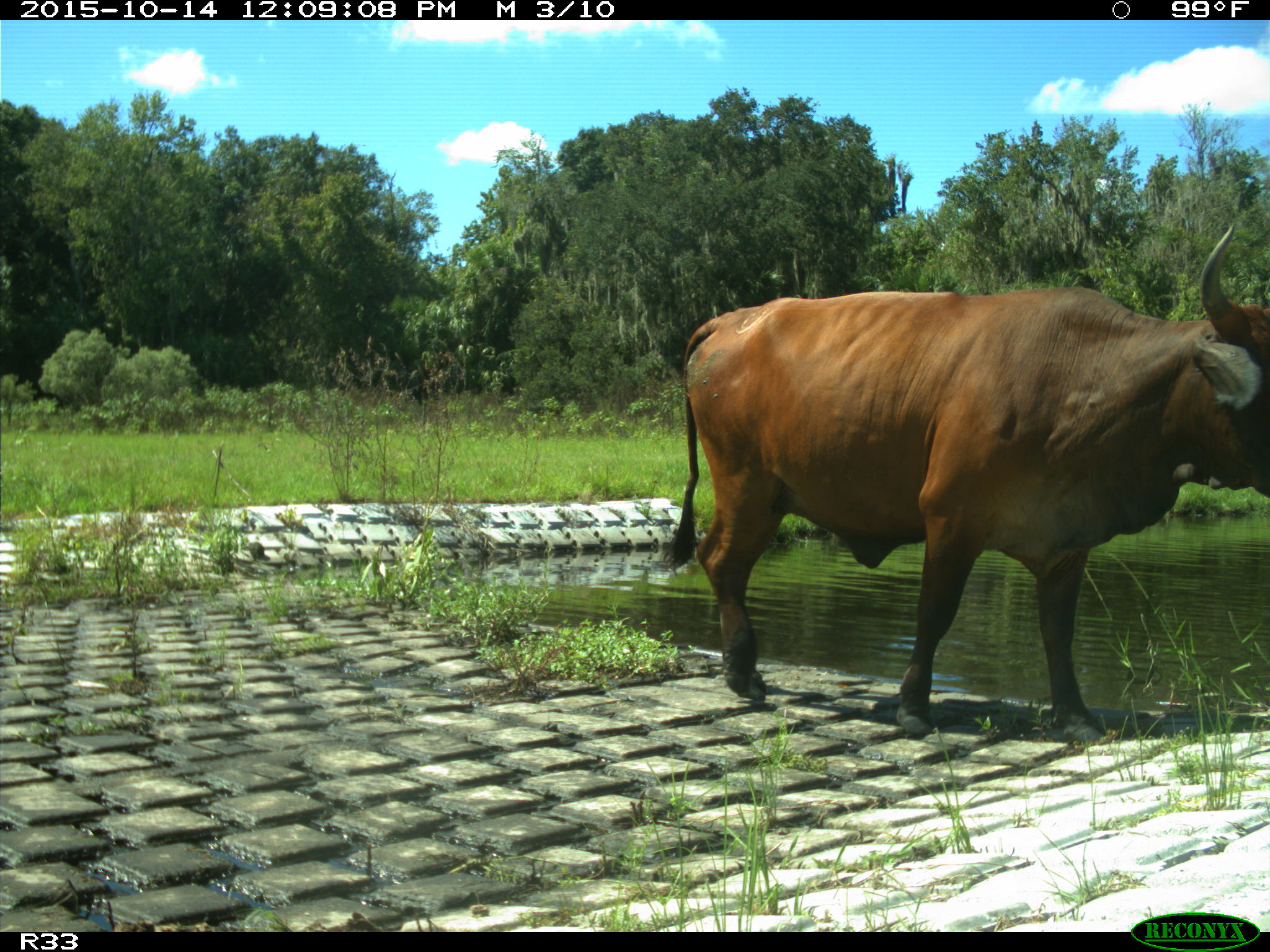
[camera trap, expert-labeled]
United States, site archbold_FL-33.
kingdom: Animalia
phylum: Chordata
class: Mammalia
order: Artiodactyla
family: Bovidae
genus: Bos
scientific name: Bos taurus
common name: domestic cow